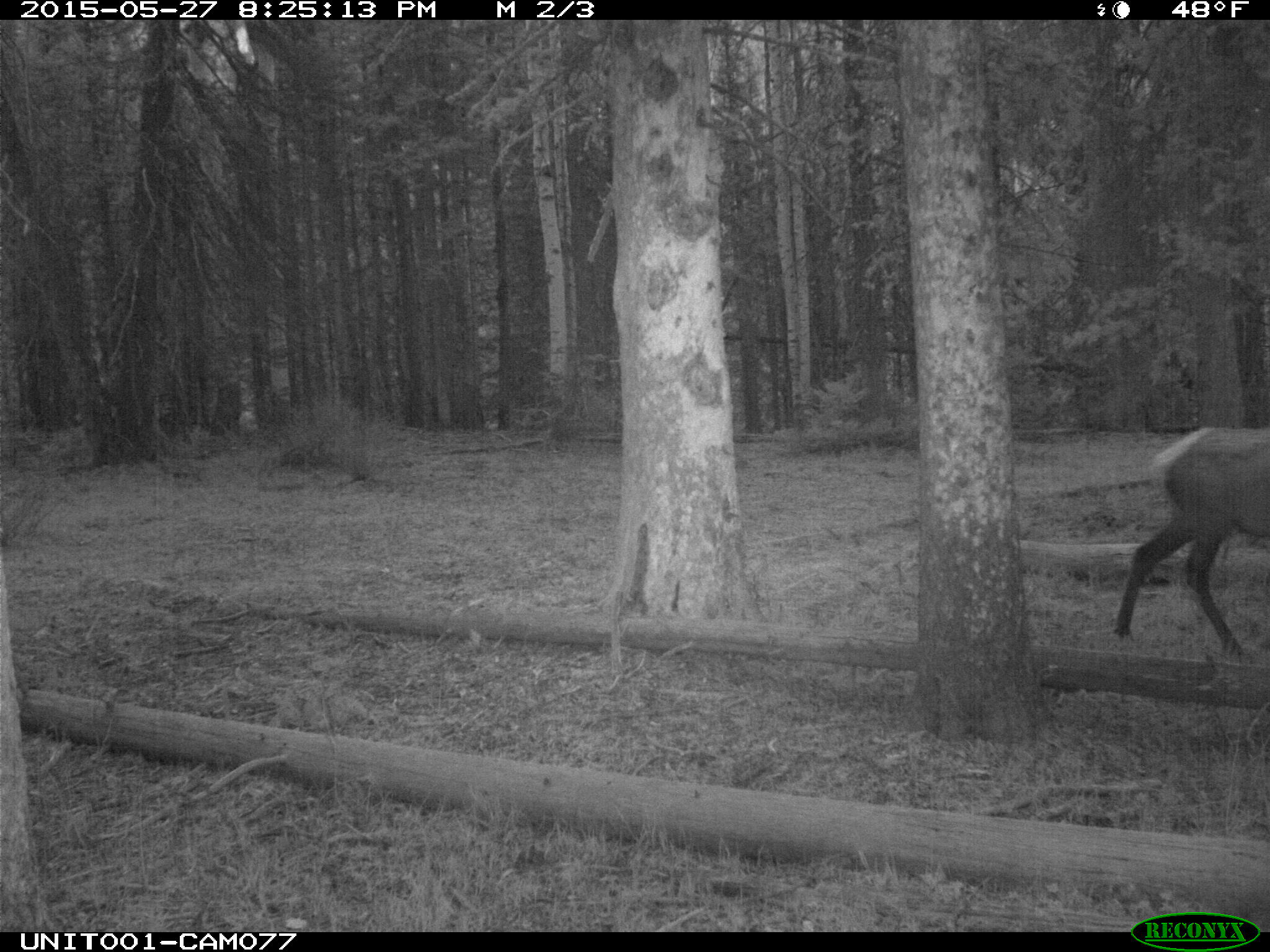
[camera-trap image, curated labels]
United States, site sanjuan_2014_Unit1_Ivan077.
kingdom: Animalia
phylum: Chordata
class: Mammalia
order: Artiodactyla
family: Cervidae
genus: Cervus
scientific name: Cervus elaphus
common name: red deer